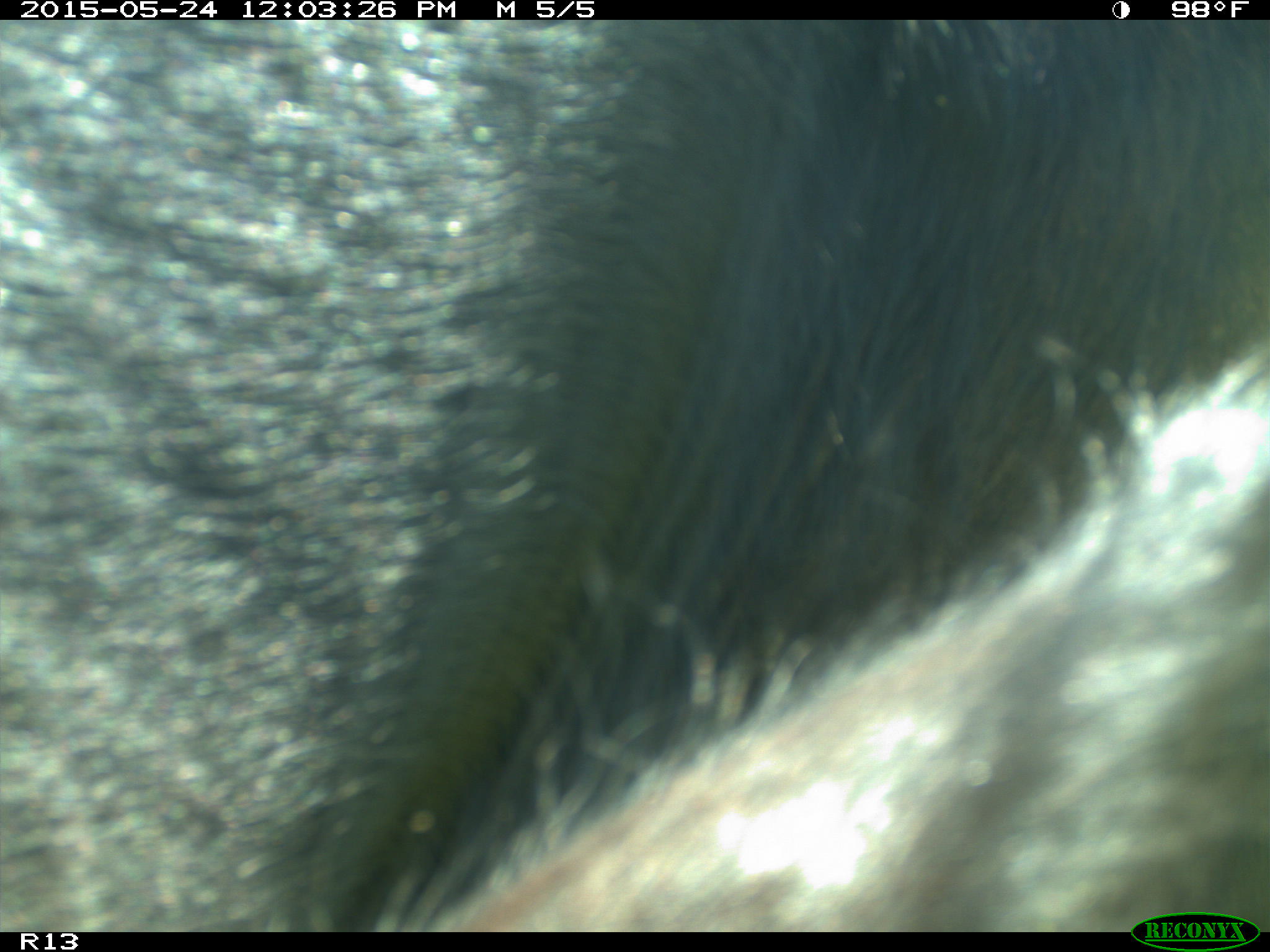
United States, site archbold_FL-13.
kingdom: Animalia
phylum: Chordata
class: Mammalia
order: Artiodactyla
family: Bovidae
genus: Bos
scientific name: Bos taurus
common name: domestic cow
Bos taurus (domestic cow).